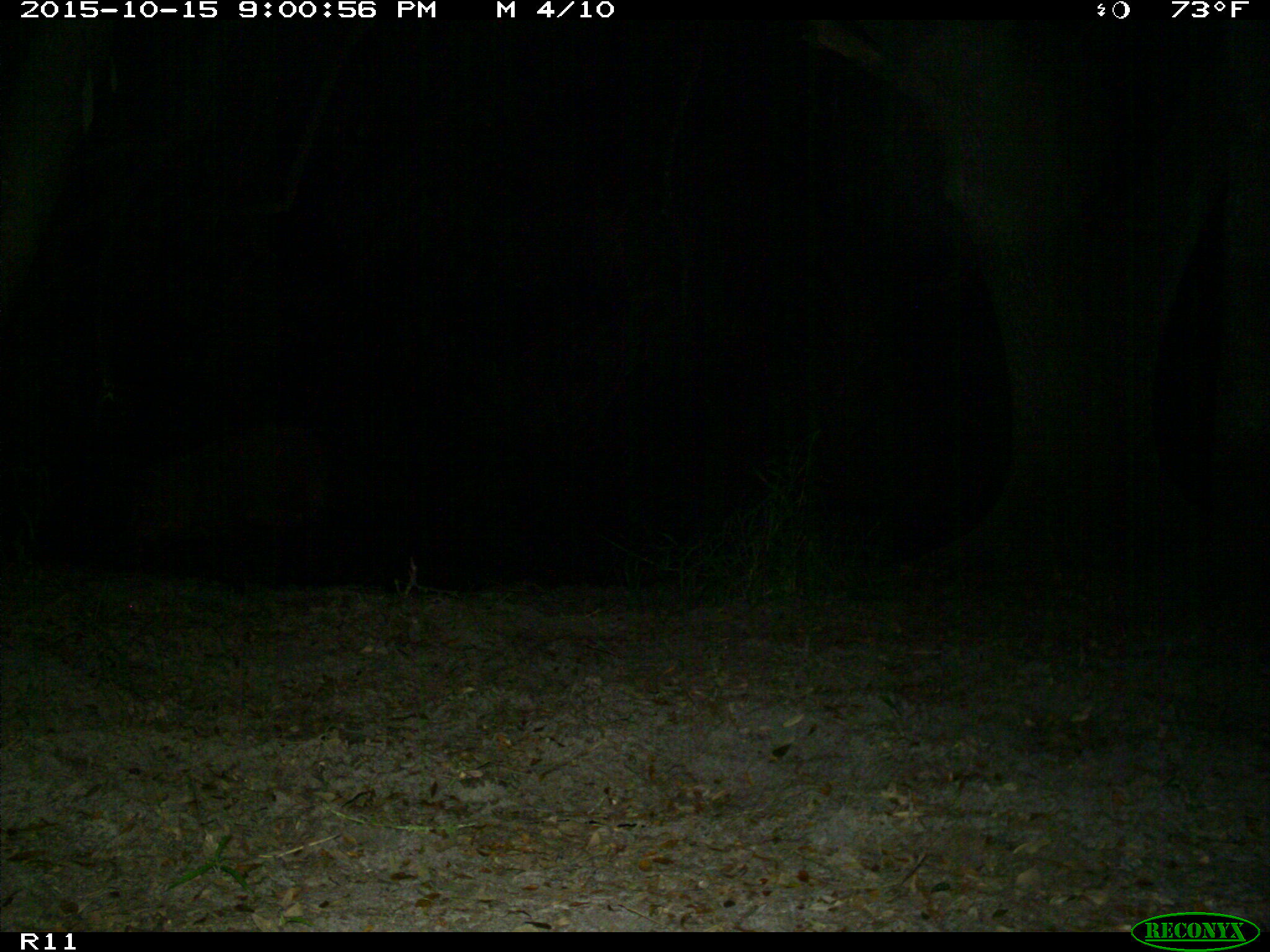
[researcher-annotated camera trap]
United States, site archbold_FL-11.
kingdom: Animalia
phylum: Chordata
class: Mammalia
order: Artiodactyla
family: Suidae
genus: Sus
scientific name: Sus scrofa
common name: wild boar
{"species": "Sus scrofa (wild boar)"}